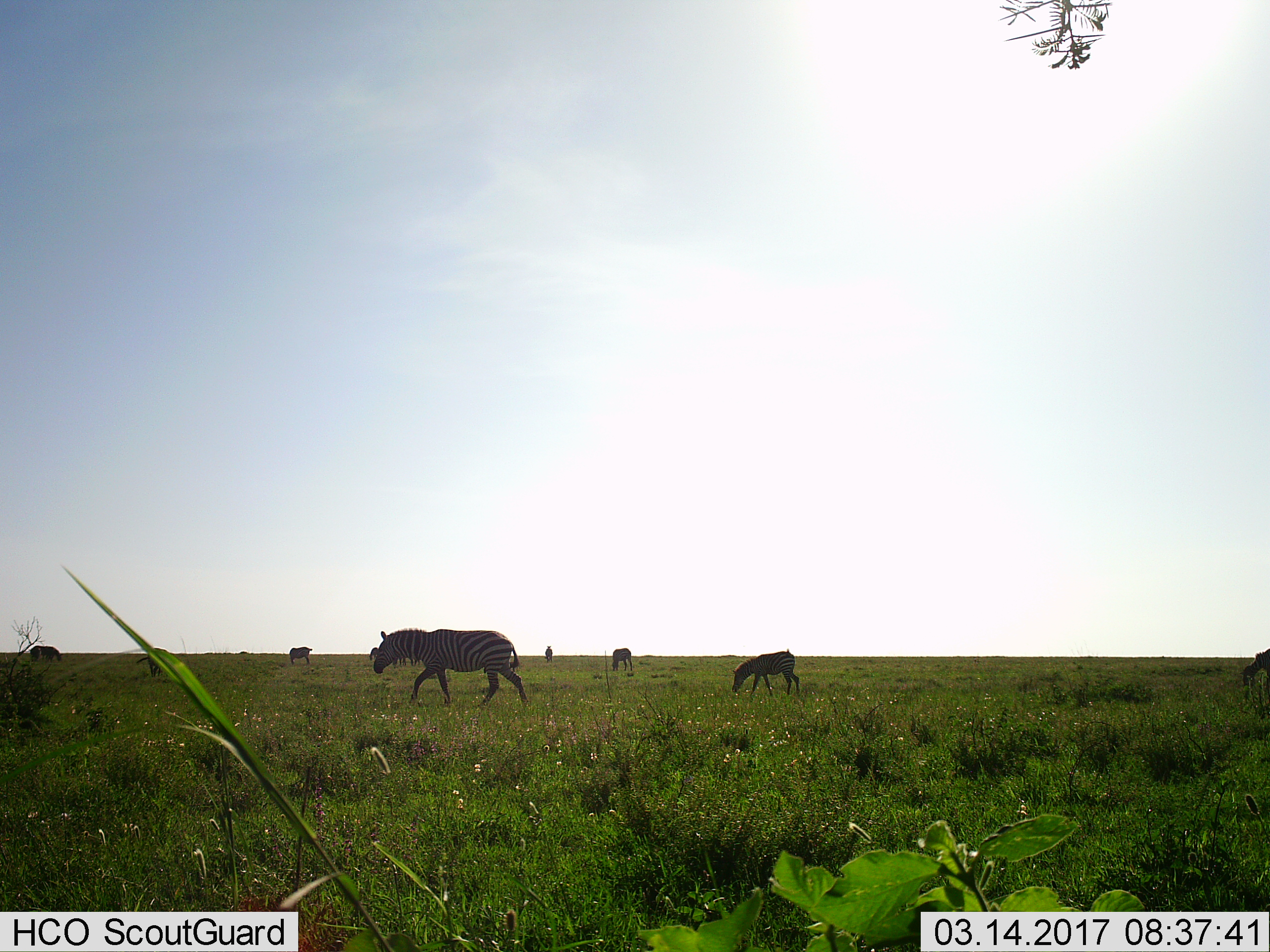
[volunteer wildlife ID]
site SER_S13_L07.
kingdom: Animalia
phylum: Chordata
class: Mammalia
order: Perissodactyla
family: Equidae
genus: Equus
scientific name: Equus quagga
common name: plains zebra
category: zebraplains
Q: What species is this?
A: Zebraplains (plains zebra) (Equus quagga).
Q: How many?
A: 6.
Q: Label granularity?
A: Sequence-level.